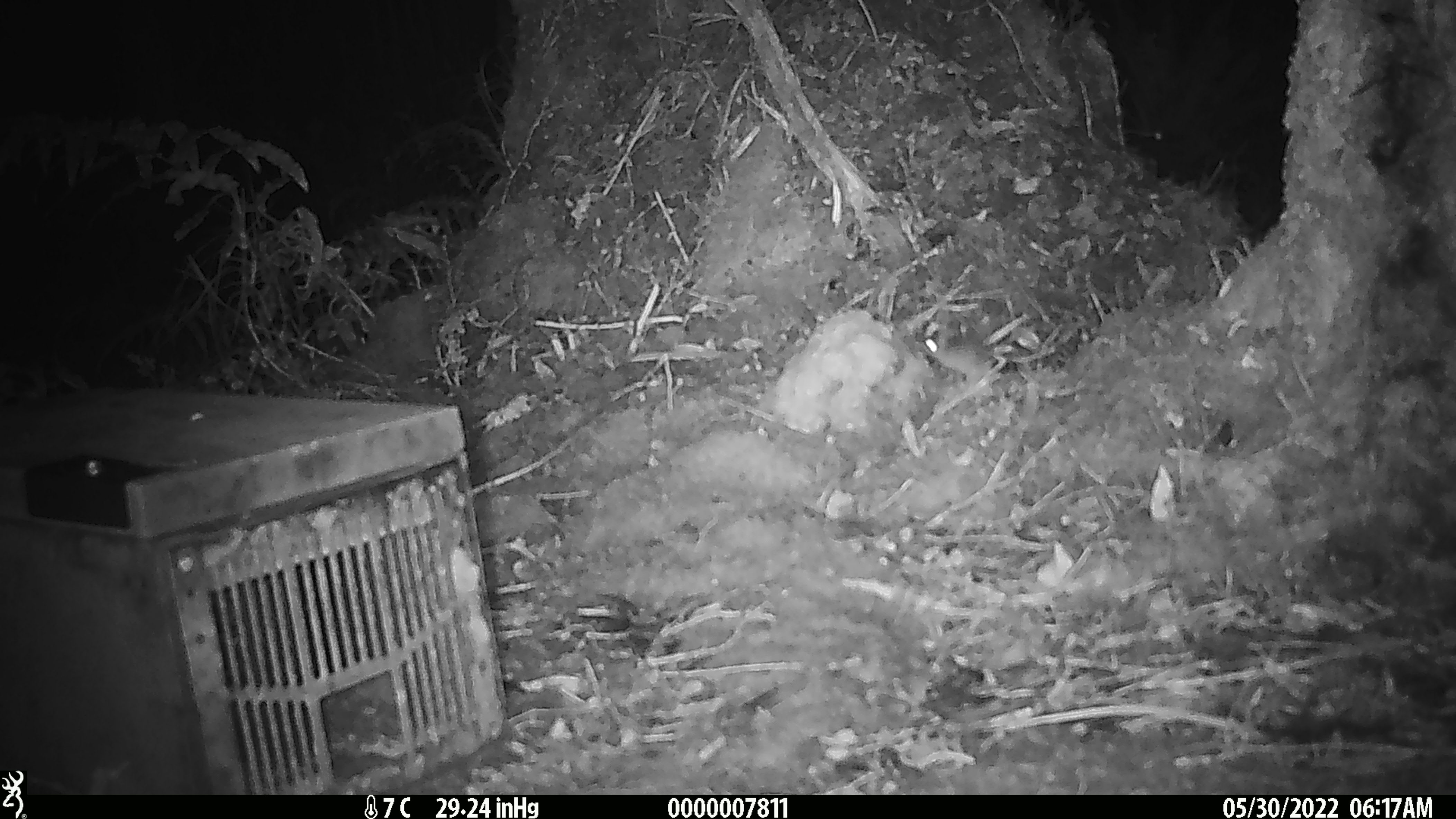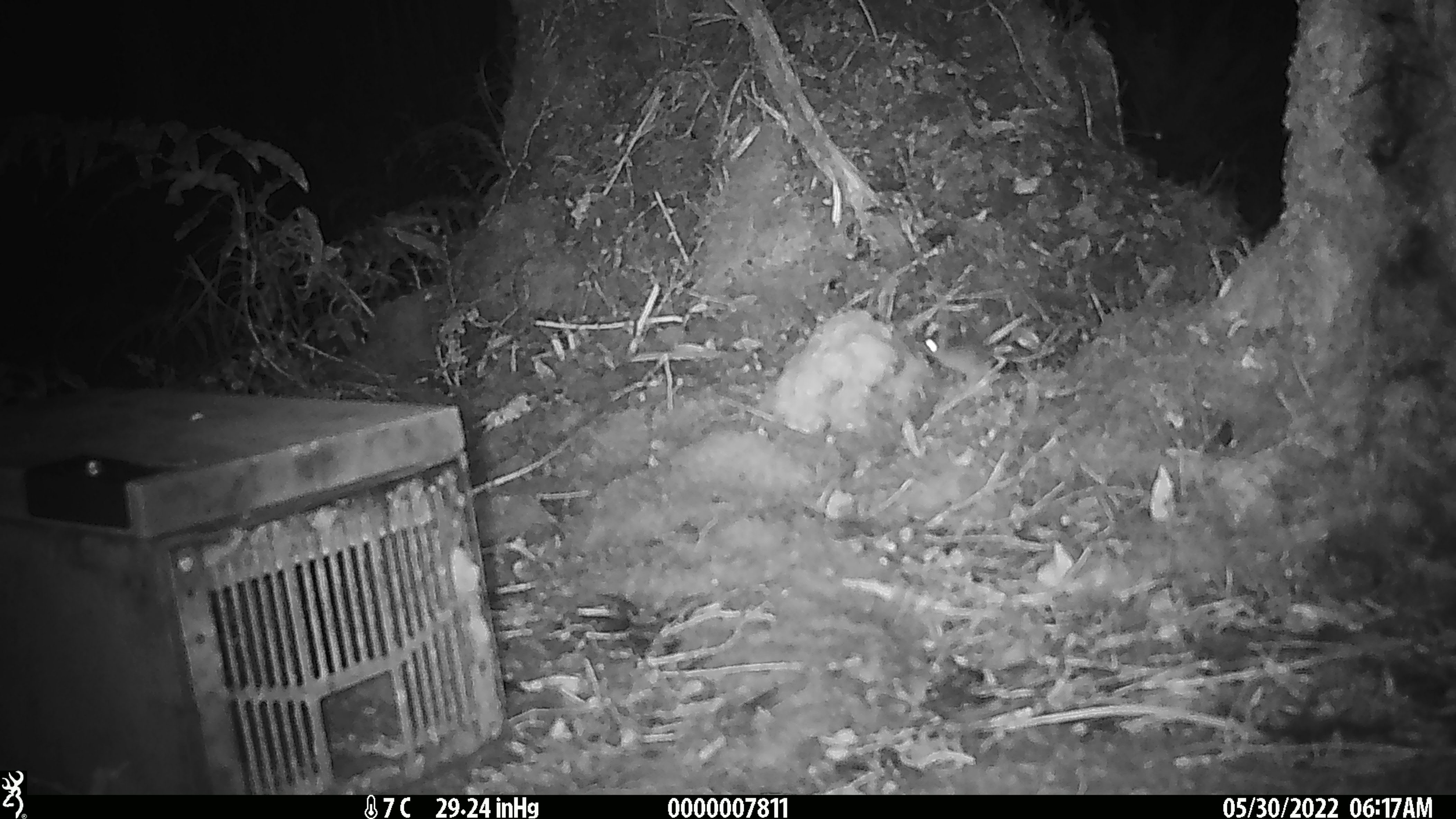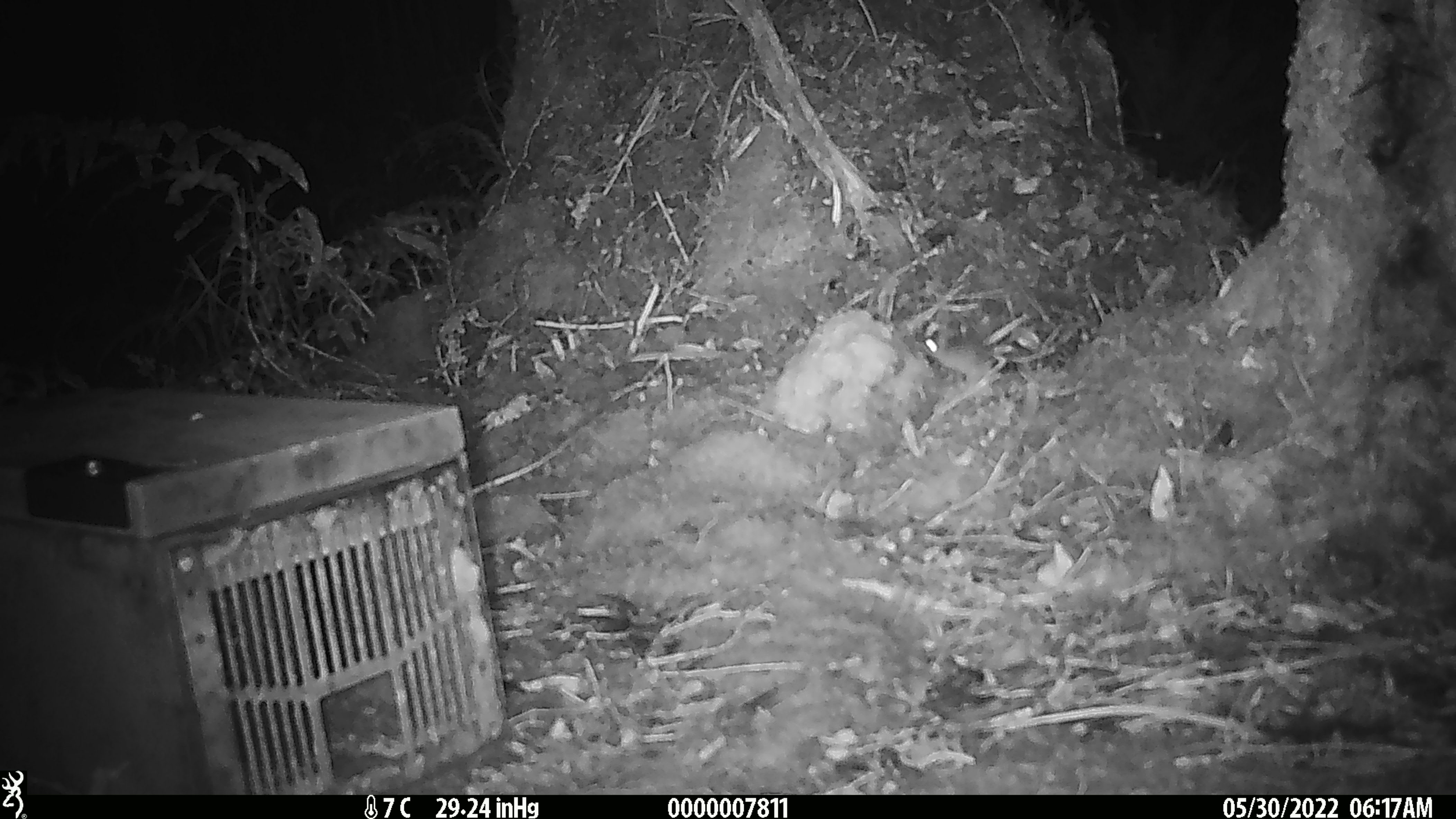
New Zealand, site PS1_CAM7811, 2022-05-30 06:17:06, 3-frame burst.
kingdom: Animalia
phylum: Chordata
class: Mammalia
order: Rodentia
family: Muridae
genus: Mus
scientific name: Mus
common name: mouse